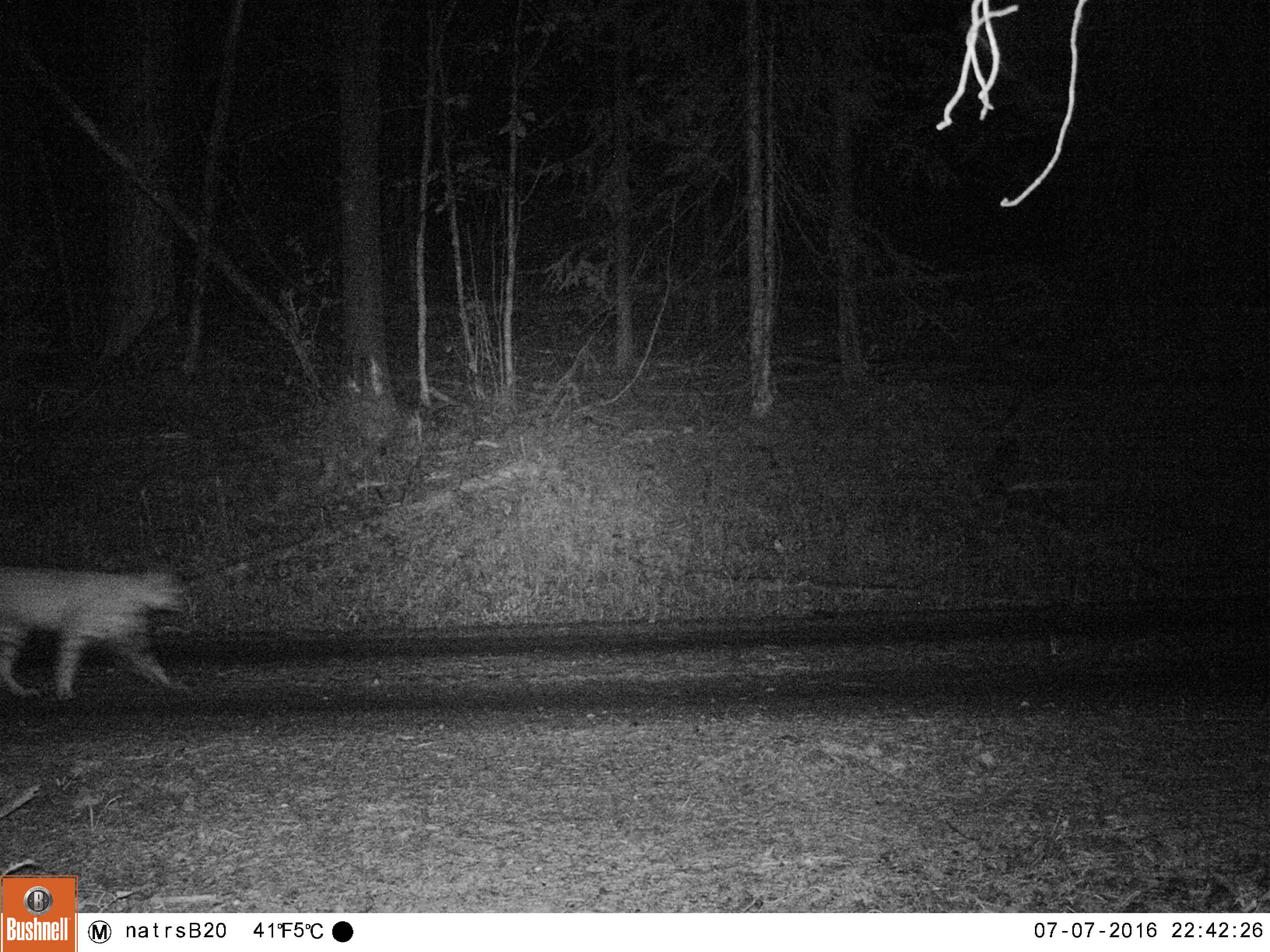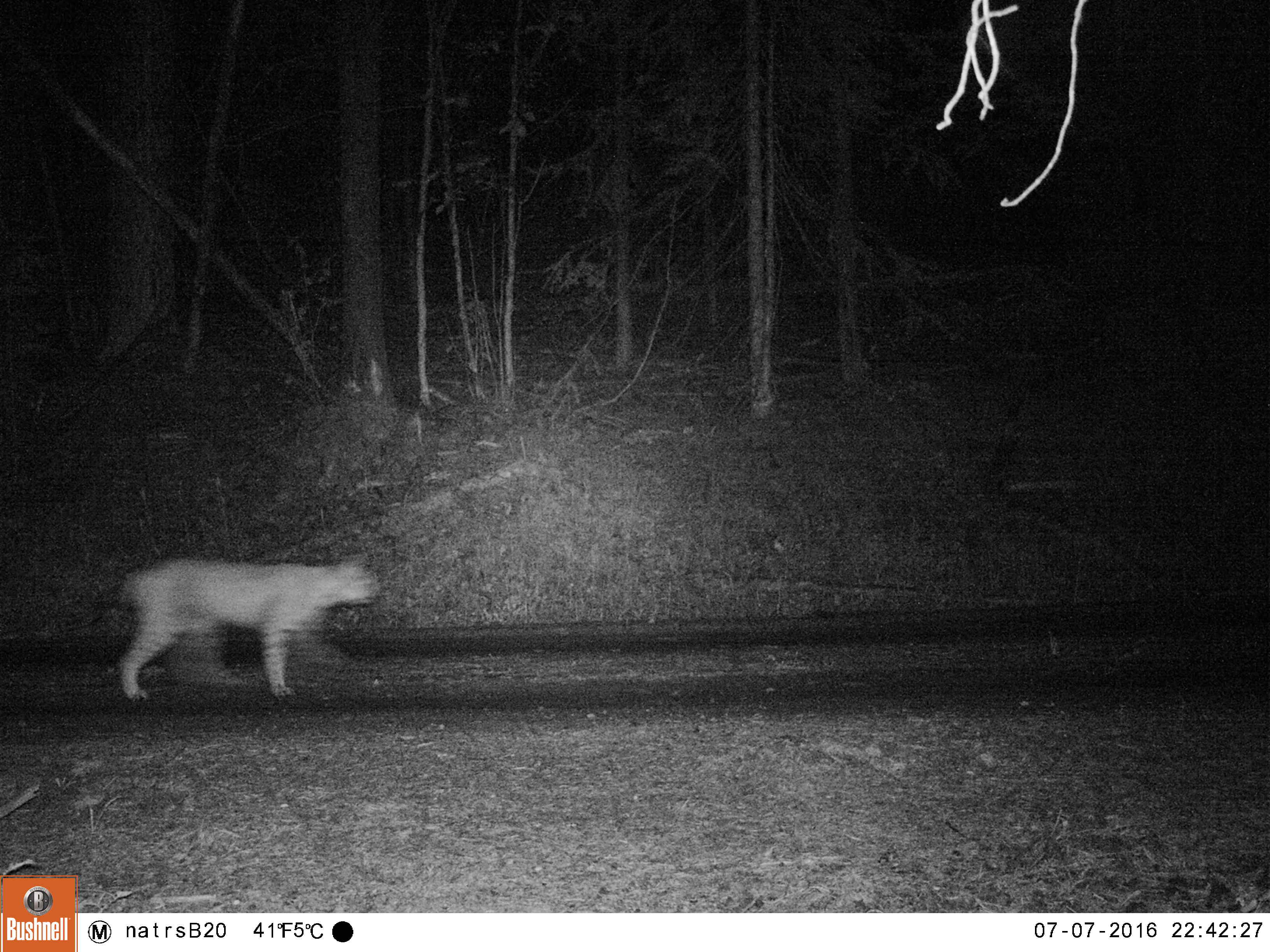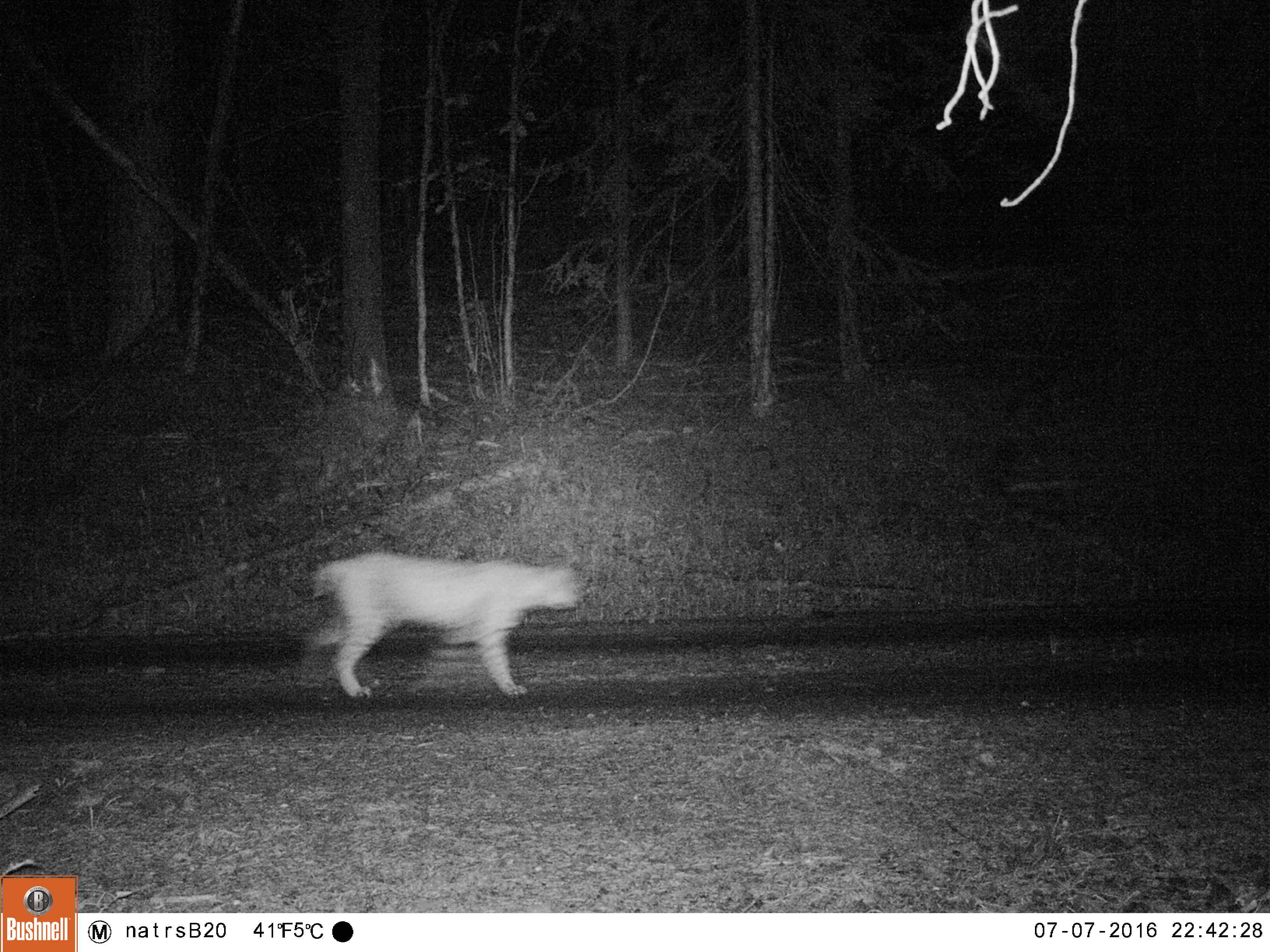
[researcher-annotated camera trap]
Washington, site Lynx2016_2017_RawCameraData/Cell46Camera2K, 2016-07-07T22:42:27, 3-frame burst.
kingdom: Animalia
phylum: Chordata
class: Mammalia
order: Carnivora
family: Felidae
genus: Lynx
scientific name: Lynx rufus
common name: bobcat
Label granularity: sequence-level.